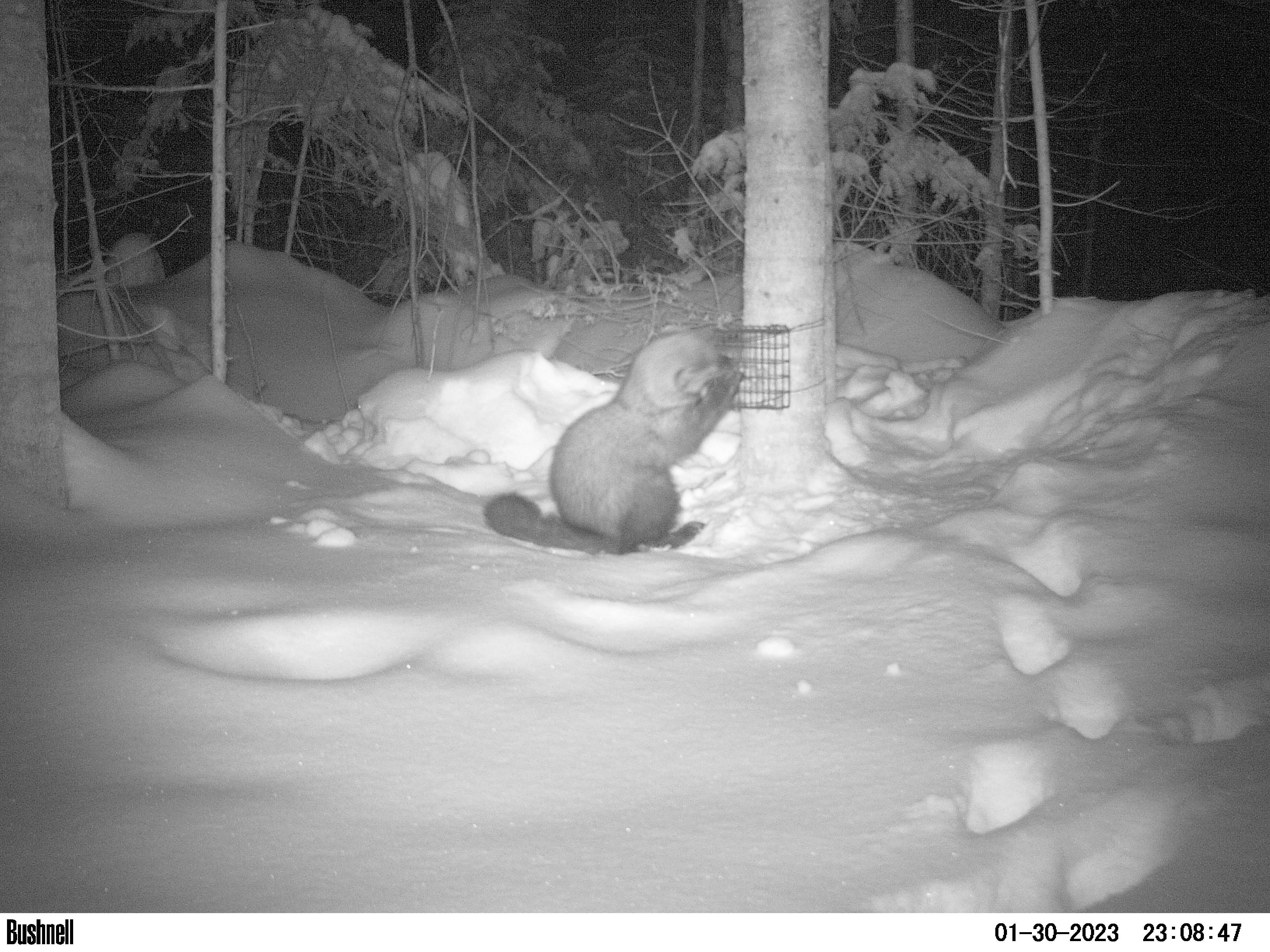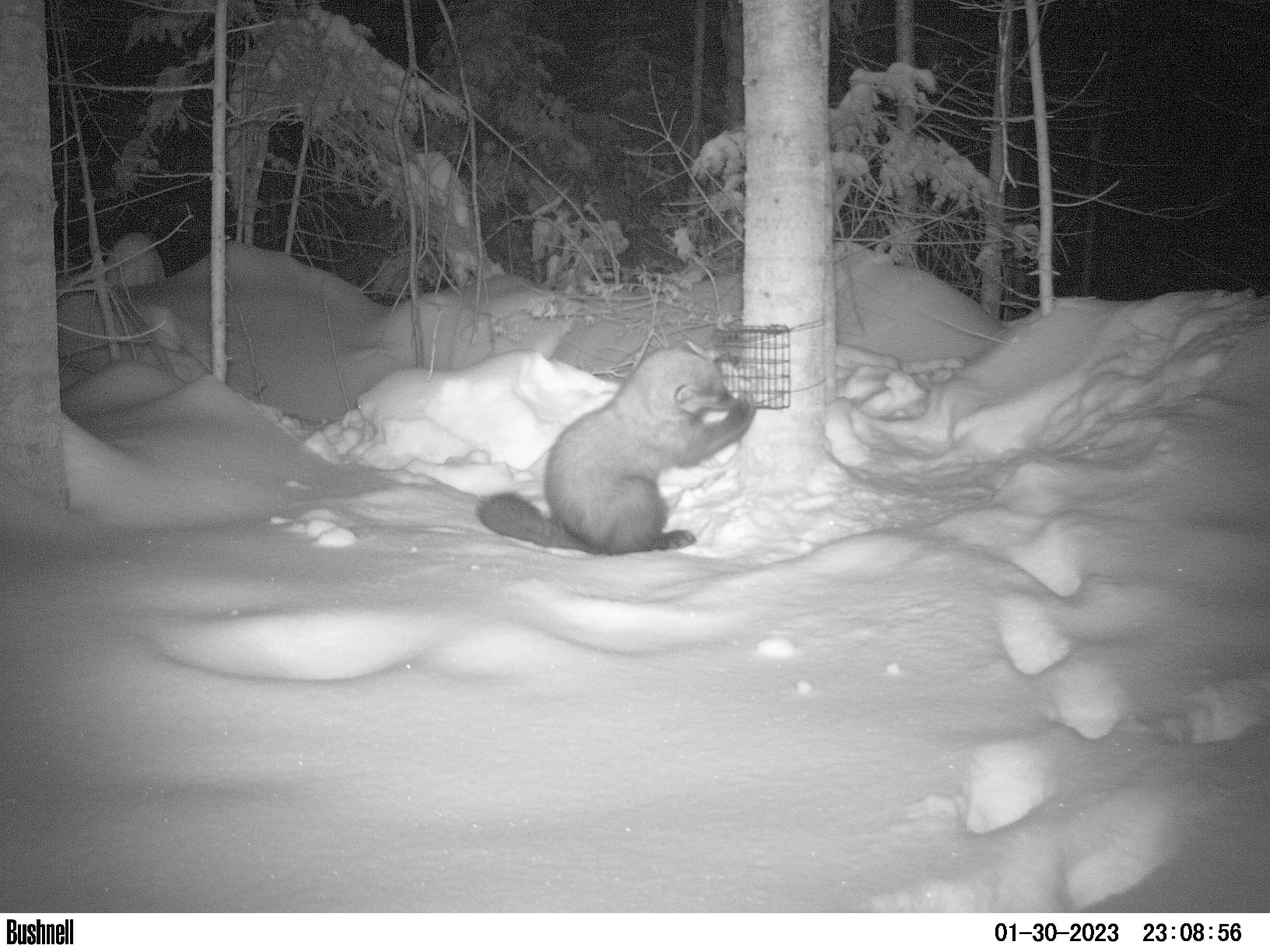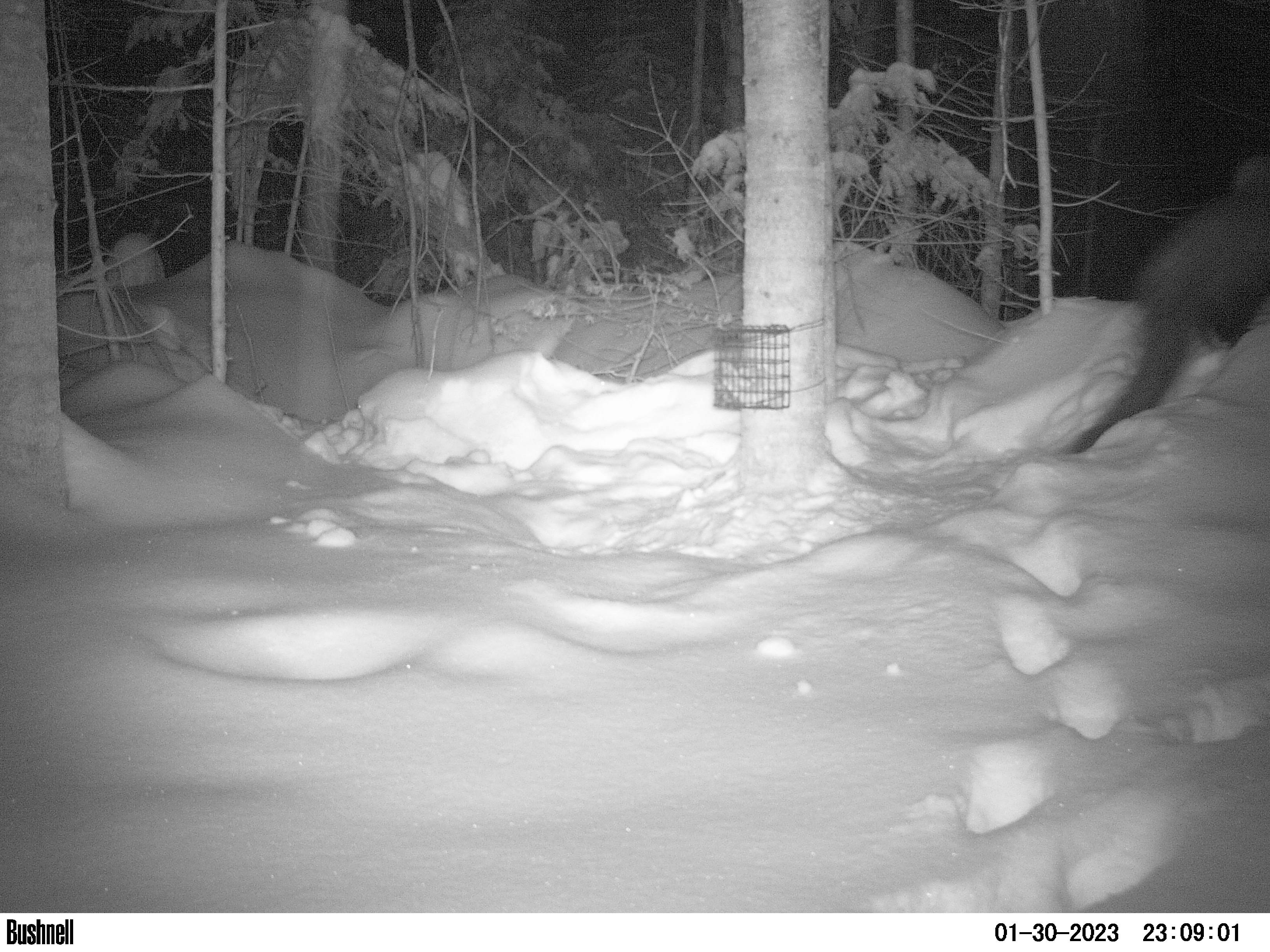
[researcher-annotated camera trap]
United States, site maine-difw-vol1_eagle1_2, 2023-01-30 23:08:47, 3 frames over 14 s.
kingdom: Animalia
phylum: Chordata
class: Mammalia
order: Carnivora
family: Mustelidae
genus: Pekania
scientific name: Pekania pennanti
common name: fisher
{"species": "fisher (Pekania pennanti)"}